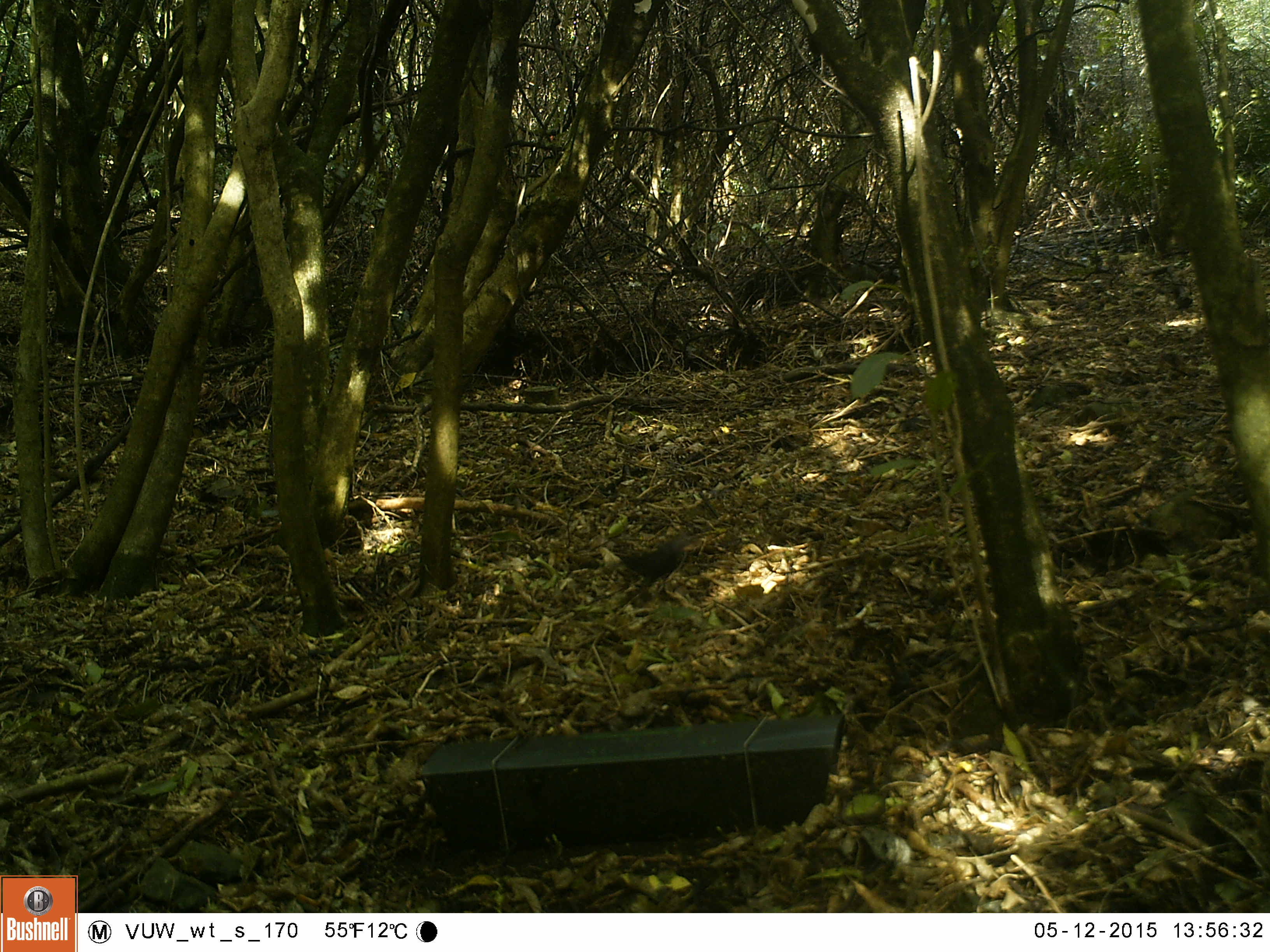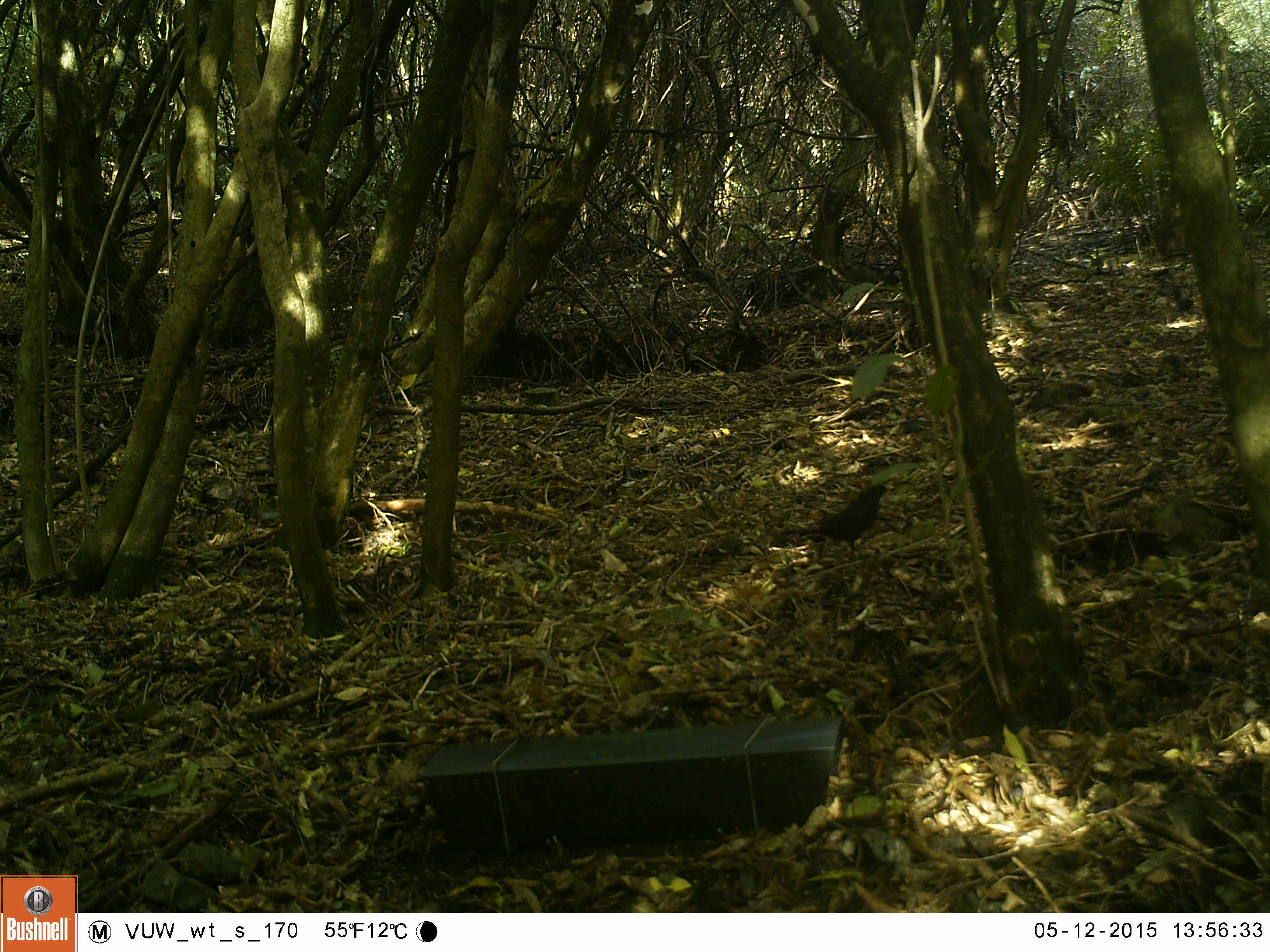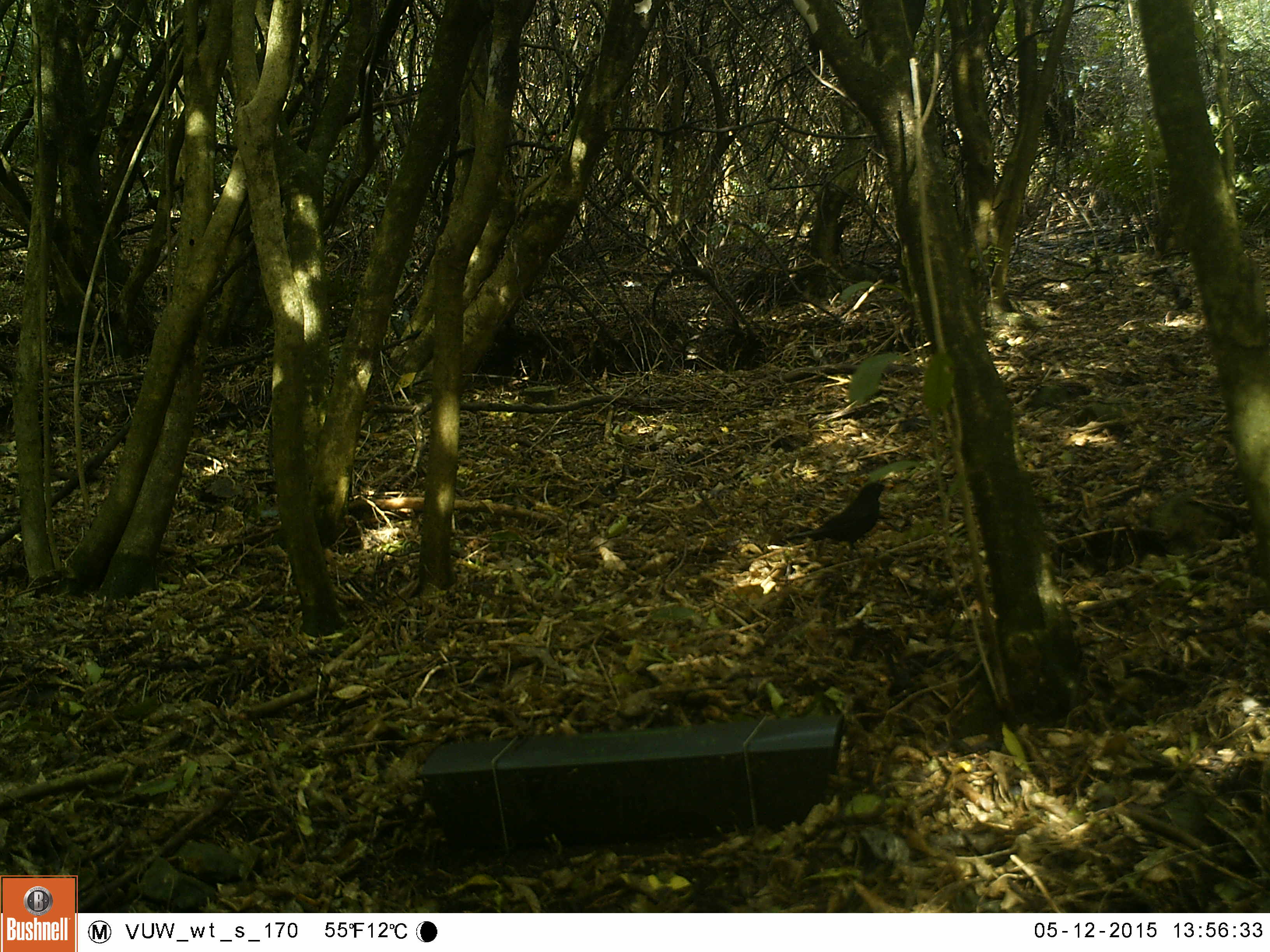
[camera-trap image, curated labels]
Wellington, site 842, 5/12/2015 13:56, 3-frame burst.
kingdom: Animalia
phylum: Chordata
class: Aves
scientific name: Aves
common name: bird